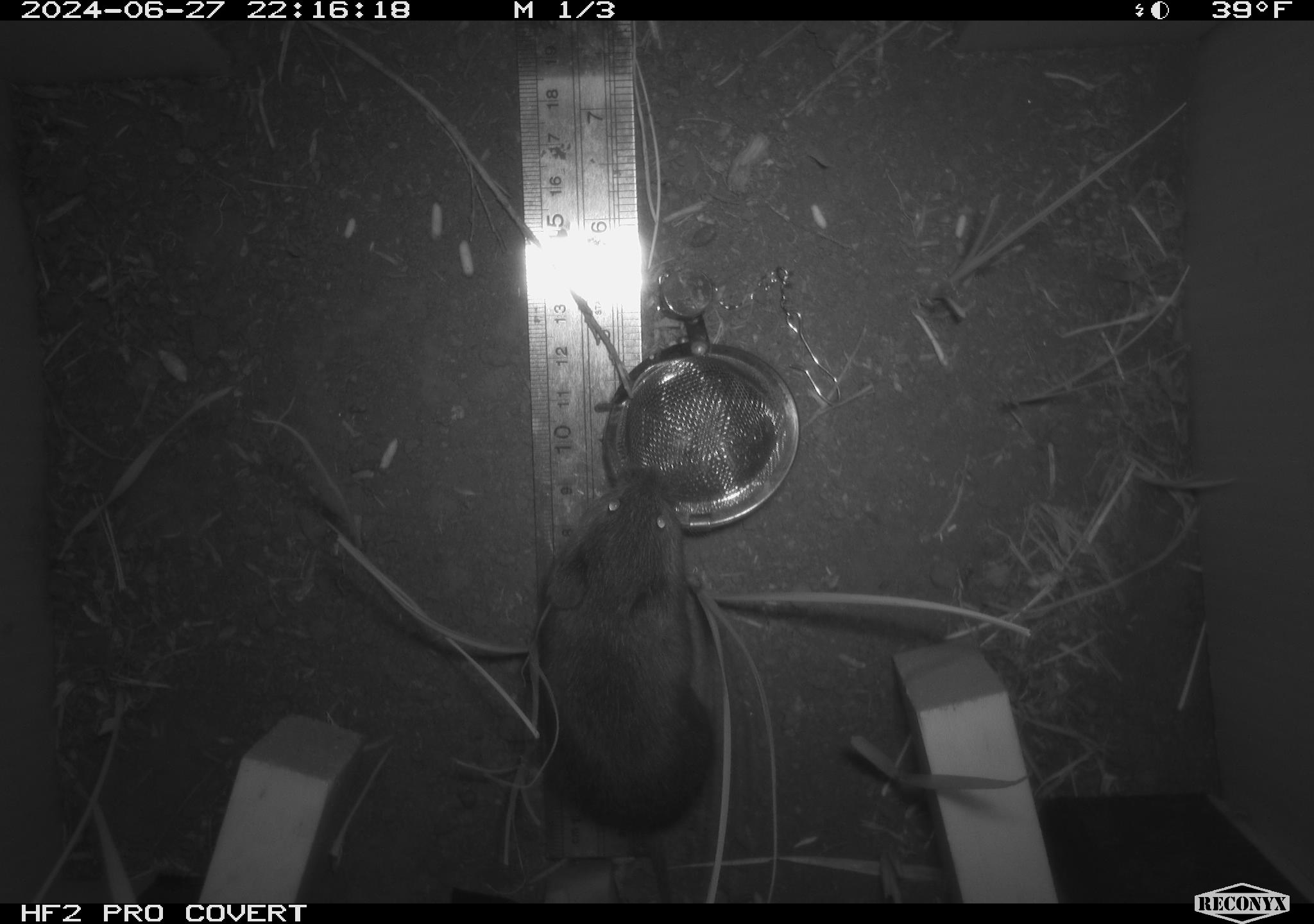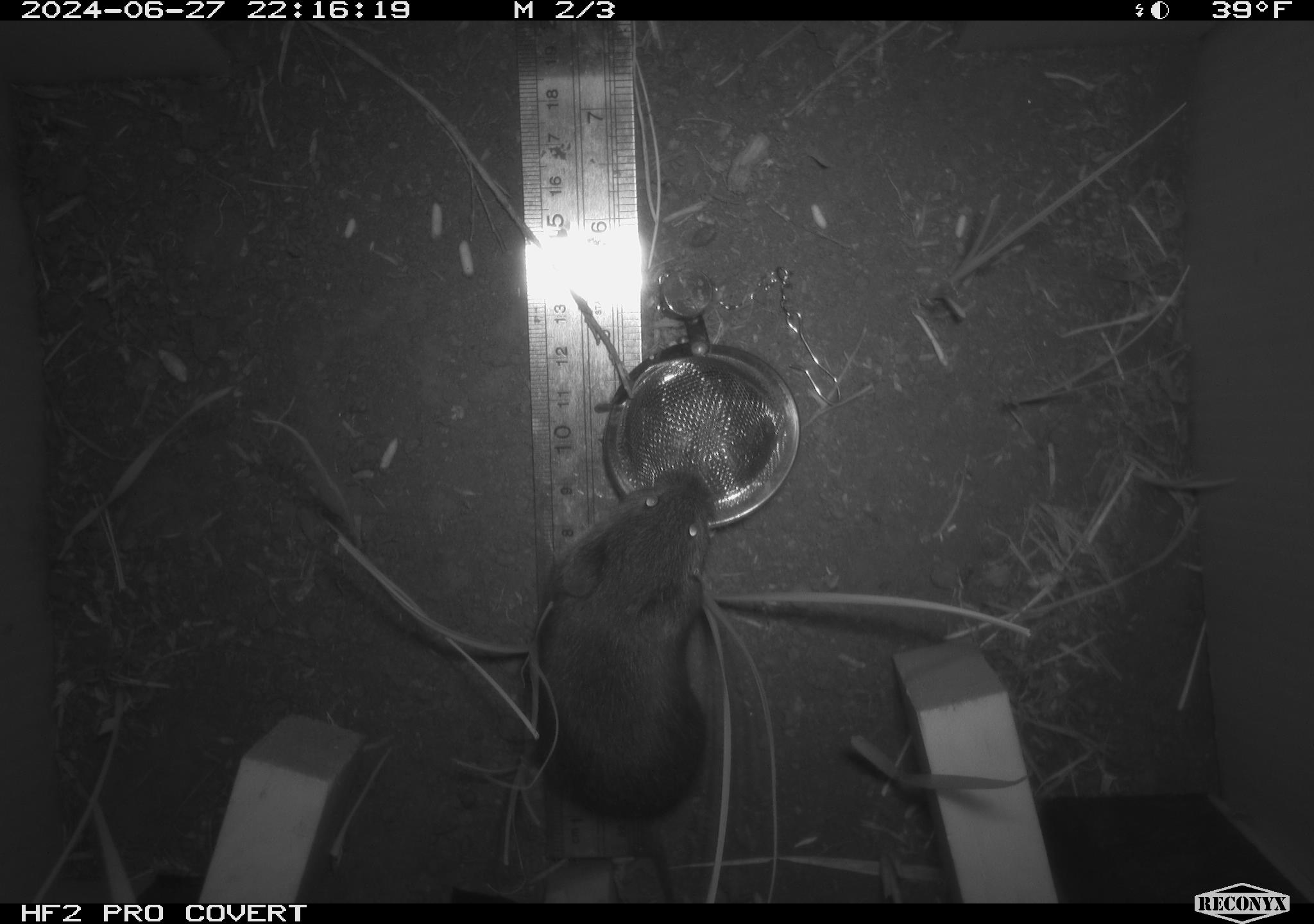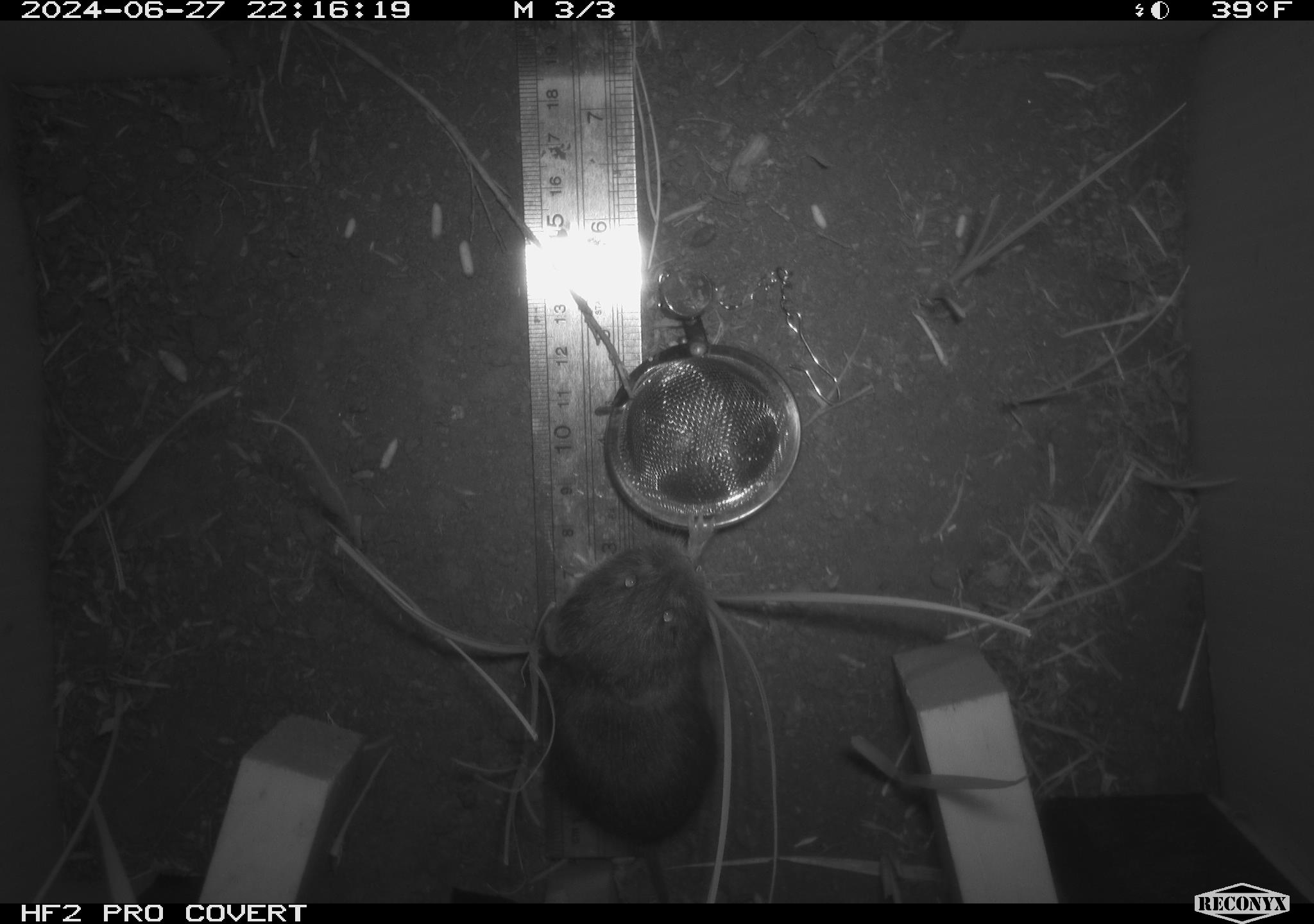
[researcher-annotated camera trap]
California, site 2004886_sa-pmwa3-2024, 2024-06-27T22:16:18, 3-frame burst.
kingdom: Animalia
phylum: Chordata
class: Mammalia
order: Rodentia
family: Cricetidae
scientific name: Arvicolinae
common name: voles, lemmings, and muskrats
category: arvicolinae subfamily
Arvicolinae subfamily (voles, lemmings, and muskrats) (Arvicolinae).